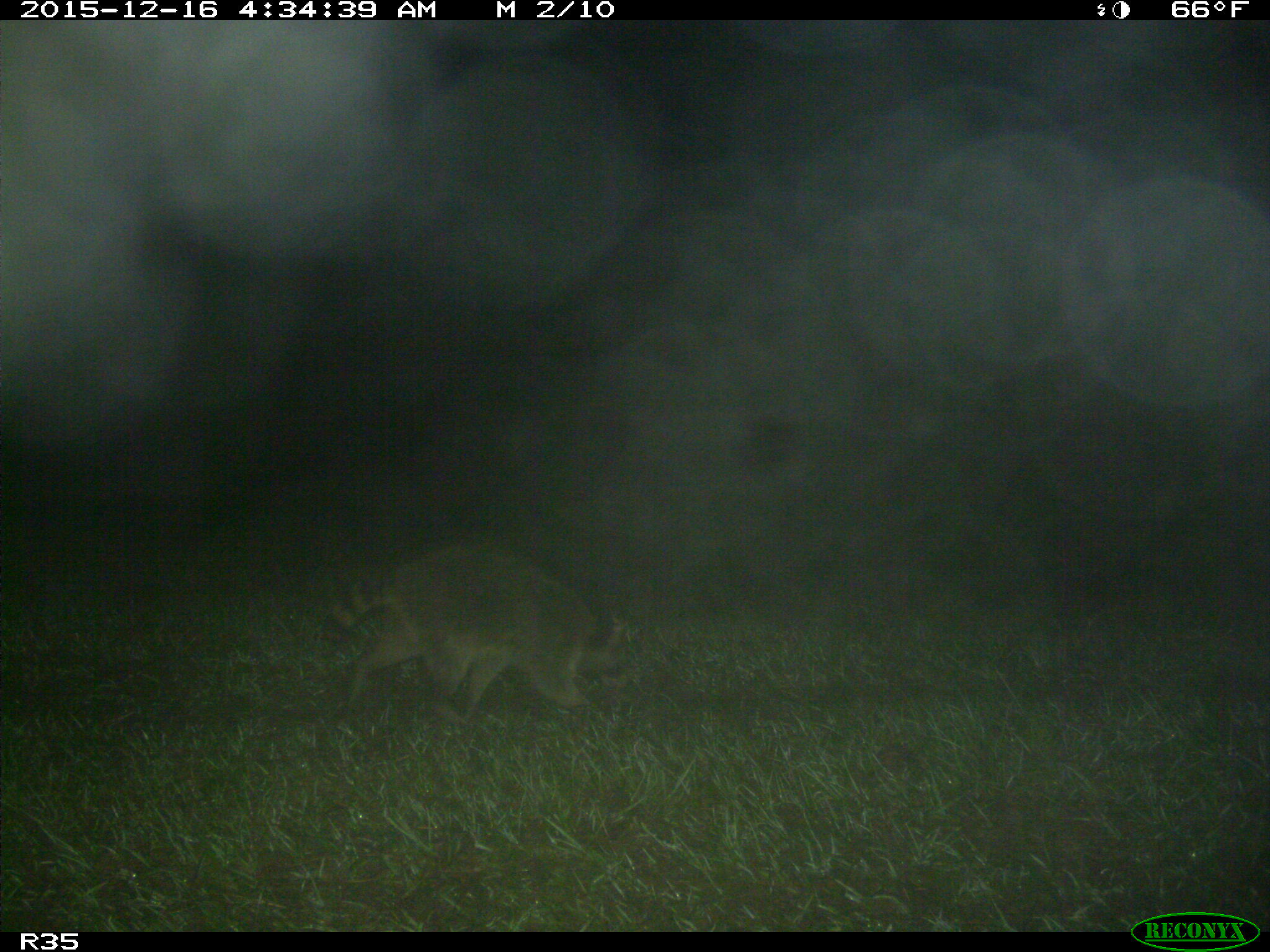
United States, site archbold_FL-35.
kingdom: Animalia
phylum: Chordata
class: Mammalia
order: Carnivora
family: Procyonidae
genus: Procyon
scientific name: Procyon lotor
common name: common raccoon